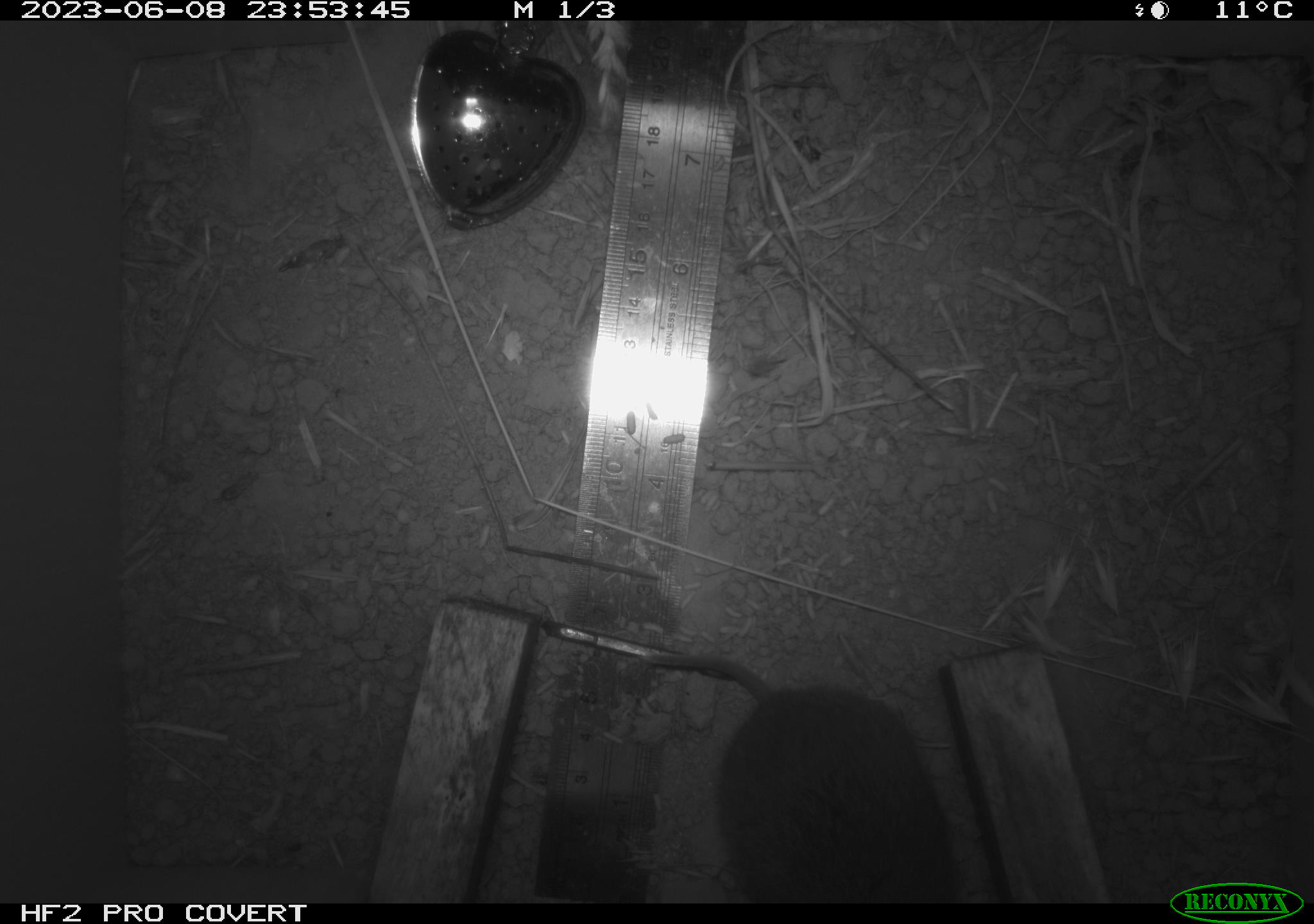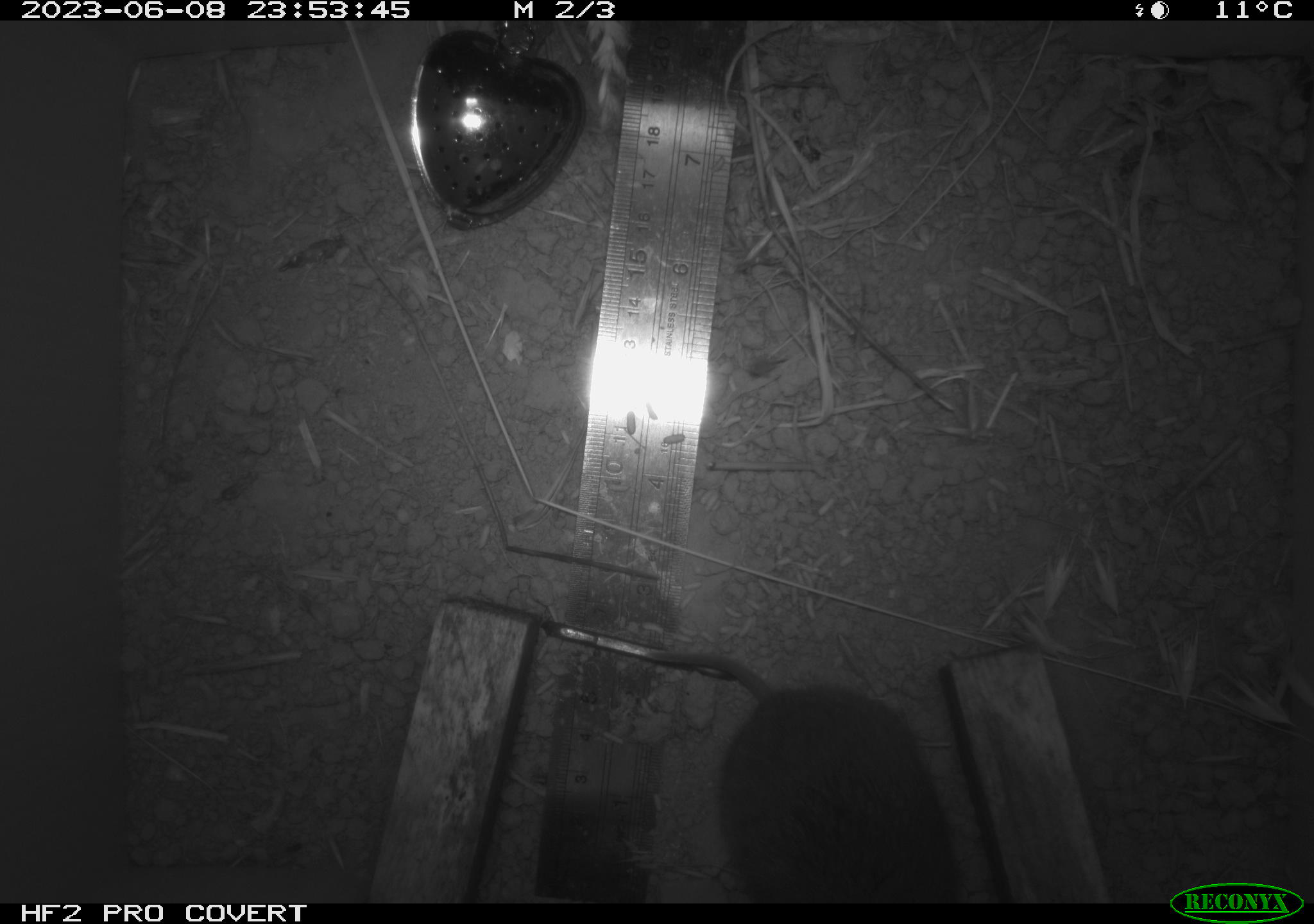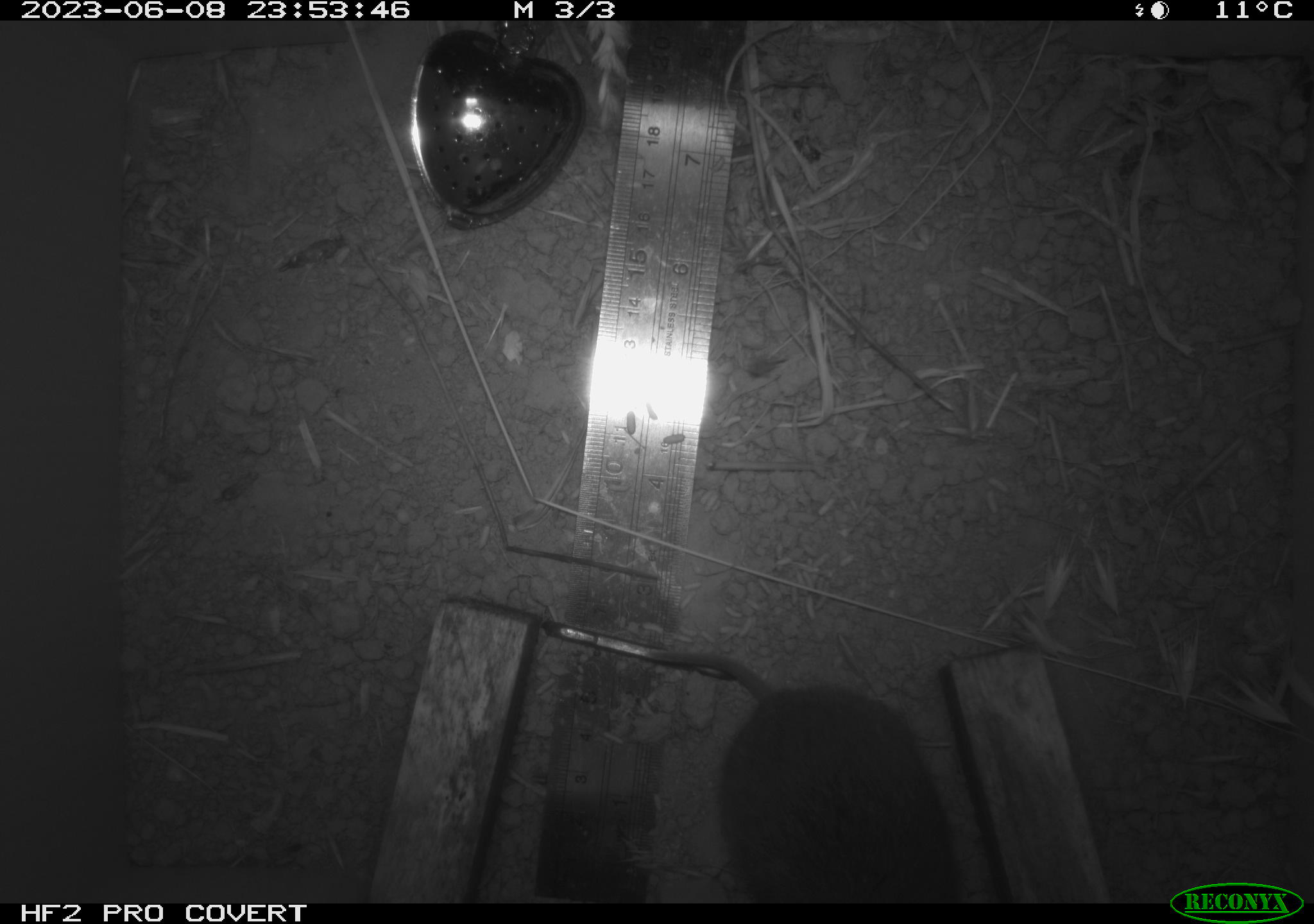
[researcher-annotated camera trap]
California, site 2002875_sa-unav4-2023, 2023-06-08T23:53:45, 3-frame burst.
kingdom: Animalia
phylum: Chordata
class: Mammalia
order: Rodentia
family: Cricetidae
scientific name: Arvicolinae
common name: voles, lemmings, and muskrats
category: arvicolinae subfamily